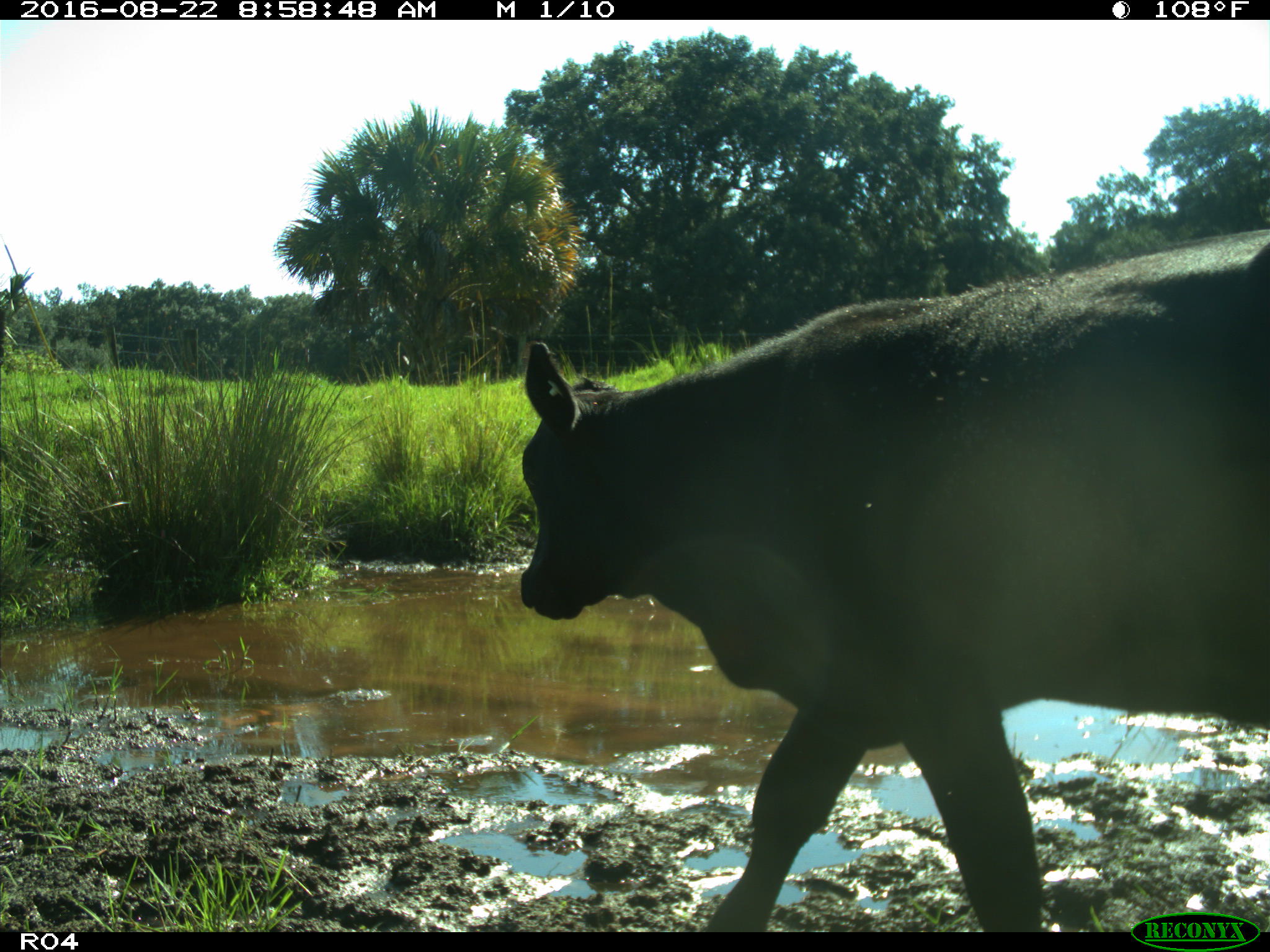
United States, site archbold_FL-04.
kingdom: Animalia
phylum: Chordata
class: Mammalia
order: Artiodactyla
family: Bovidae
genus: Bos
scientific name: Bos taurus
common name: domestic cow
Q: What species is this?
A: Bos taurus (domestic cow).